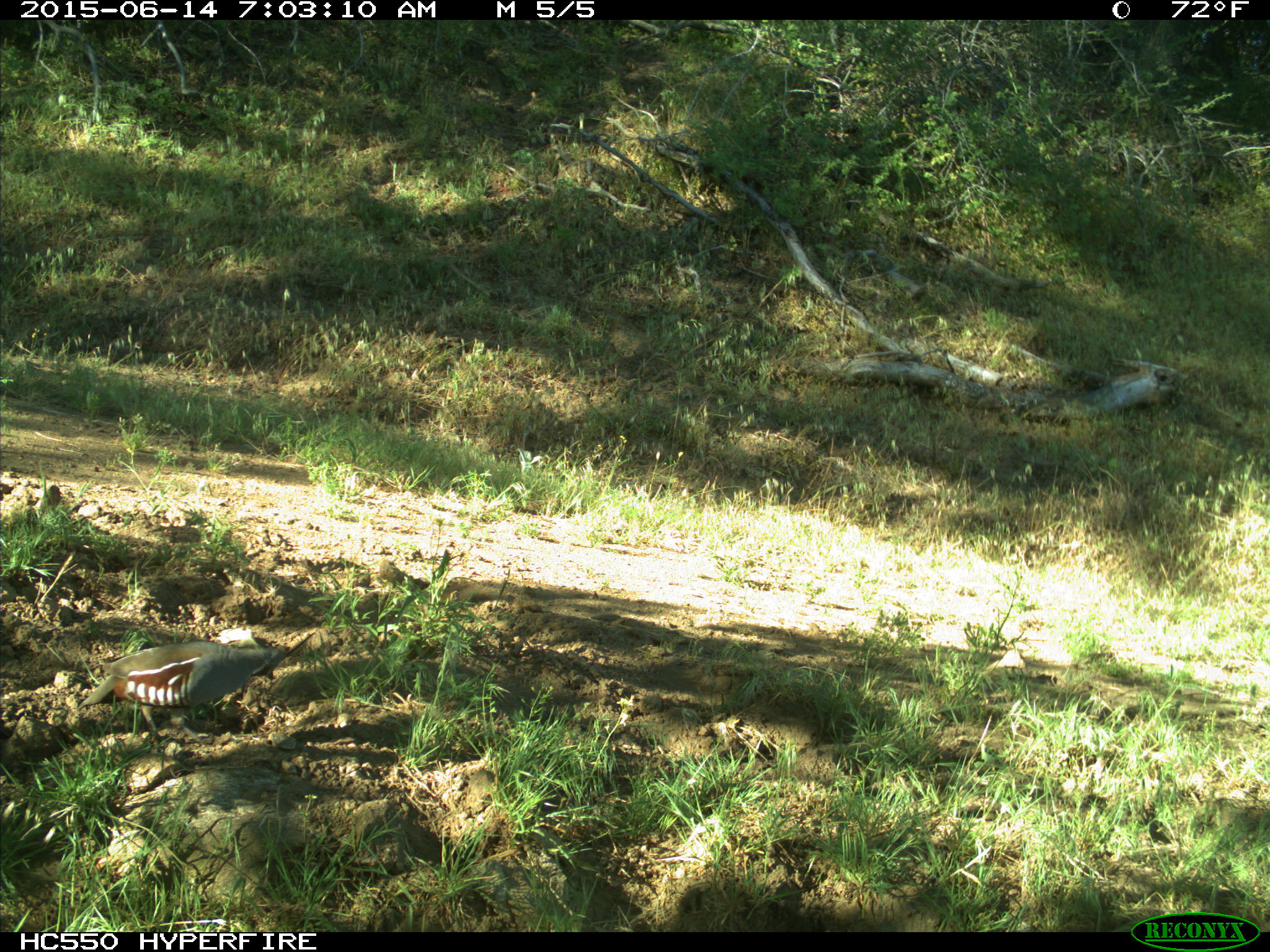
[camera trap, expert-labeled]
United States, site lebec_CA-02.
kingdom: Animalia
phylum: Chordata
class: Aves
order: Galliformes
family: Odontophoridae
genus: Callipepla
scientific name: Callipepla californica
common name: california quail